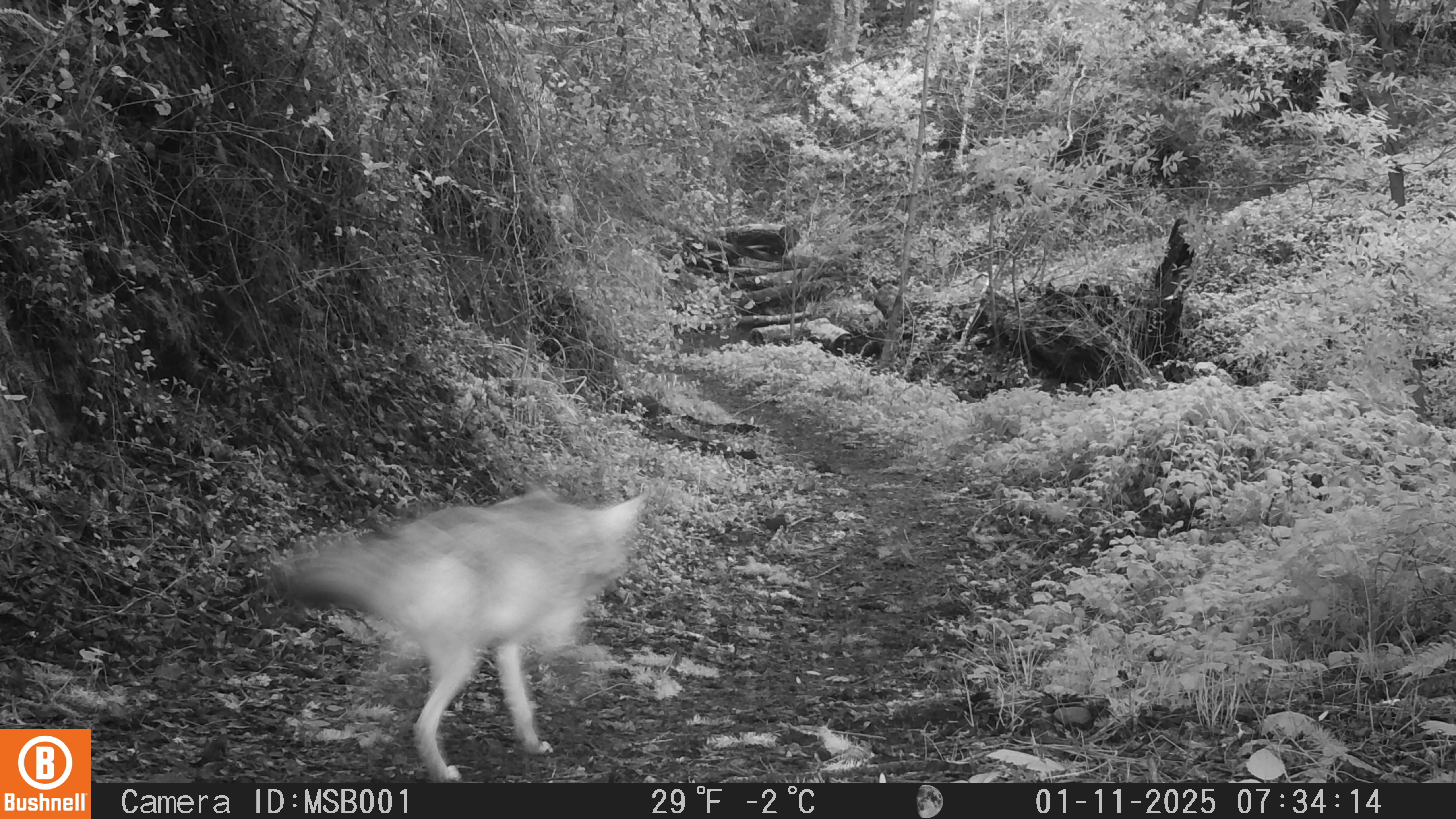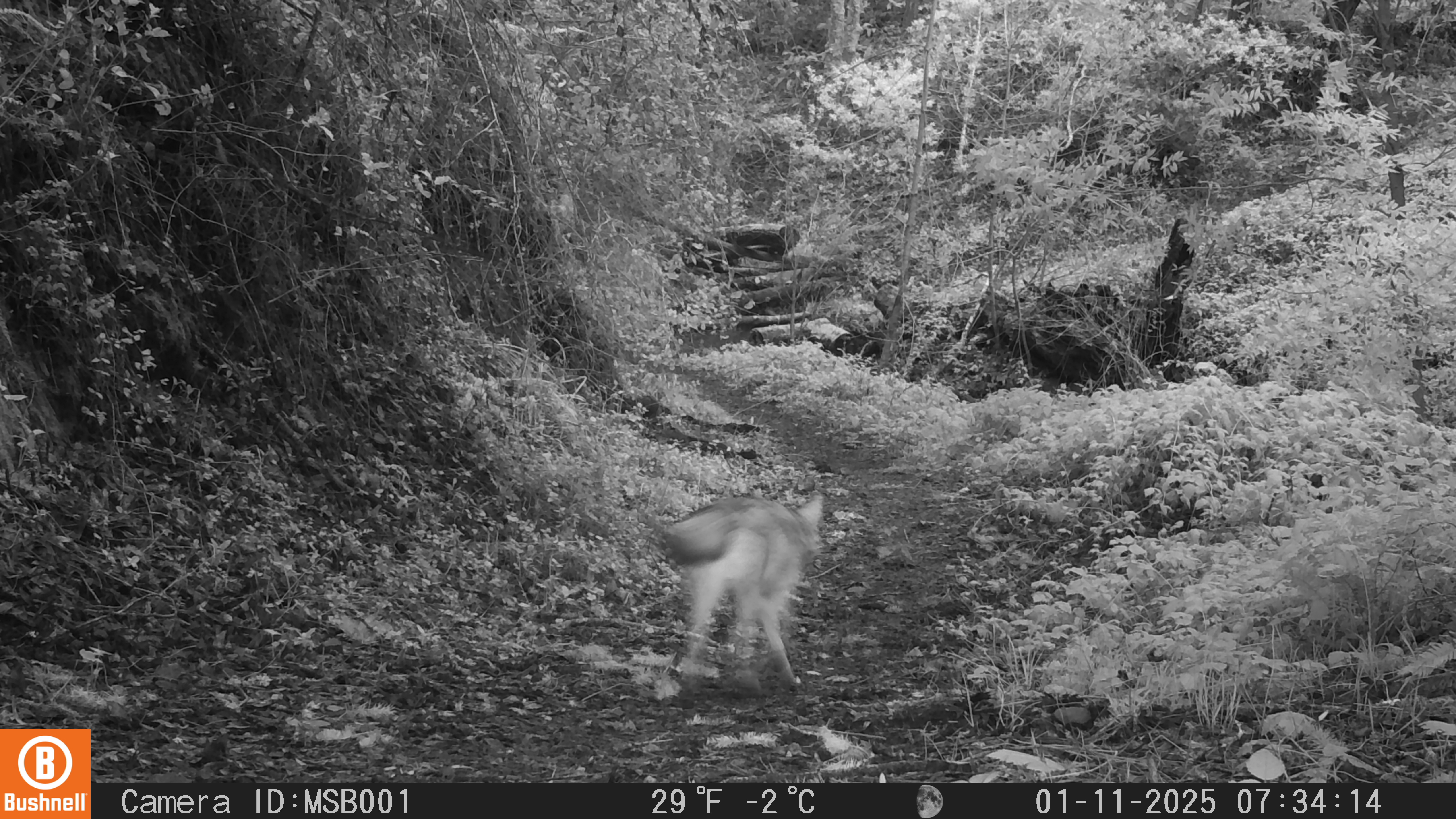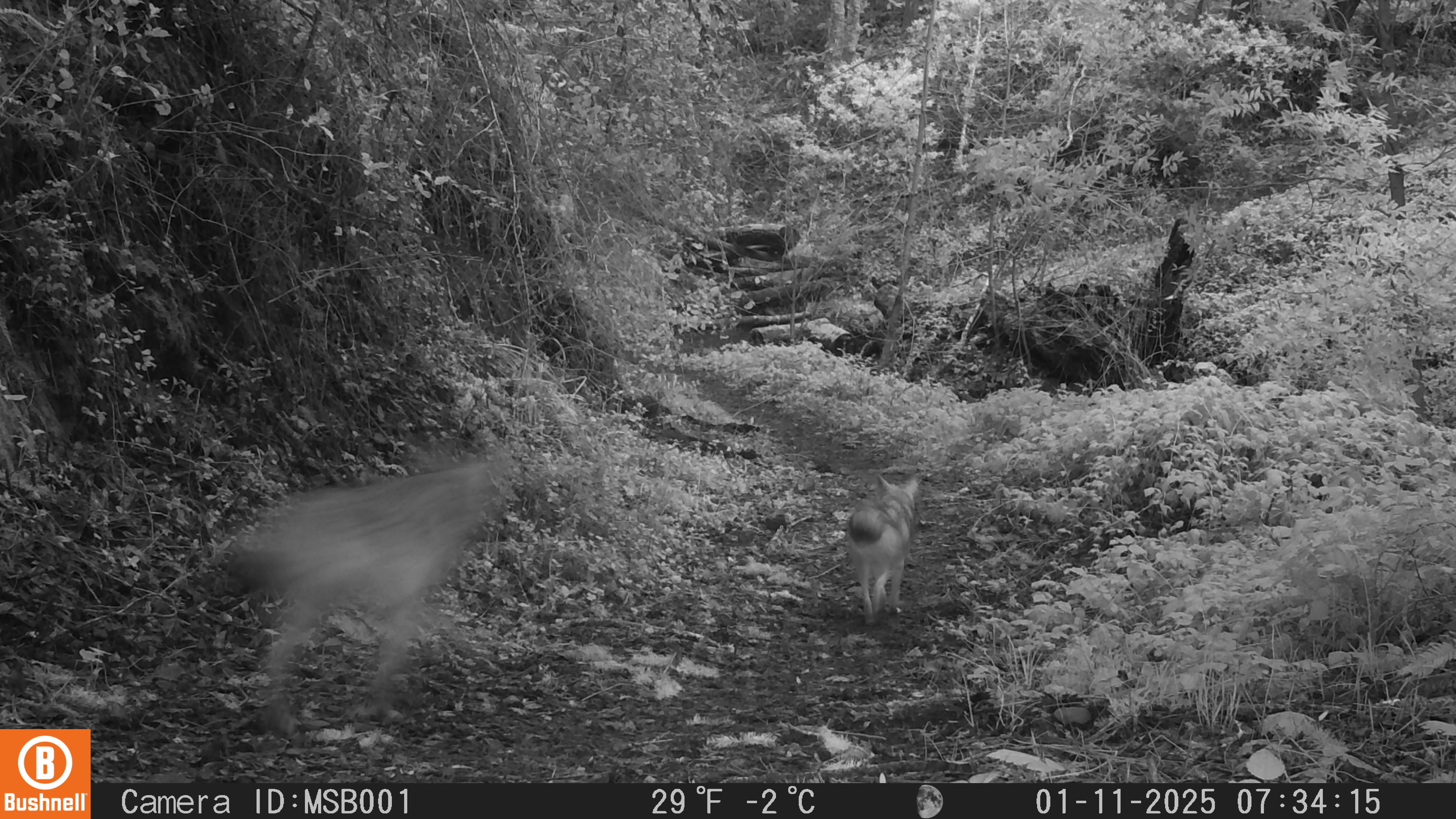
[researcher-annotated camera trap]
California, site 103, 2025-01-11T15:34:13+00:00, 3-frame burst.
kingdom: Animalia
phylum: Chordata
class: Mammalia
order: Carnivora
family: Canidae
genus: Canis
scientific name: Canis latrans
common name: coyote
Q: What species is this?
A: Coyote (Canis latrans).